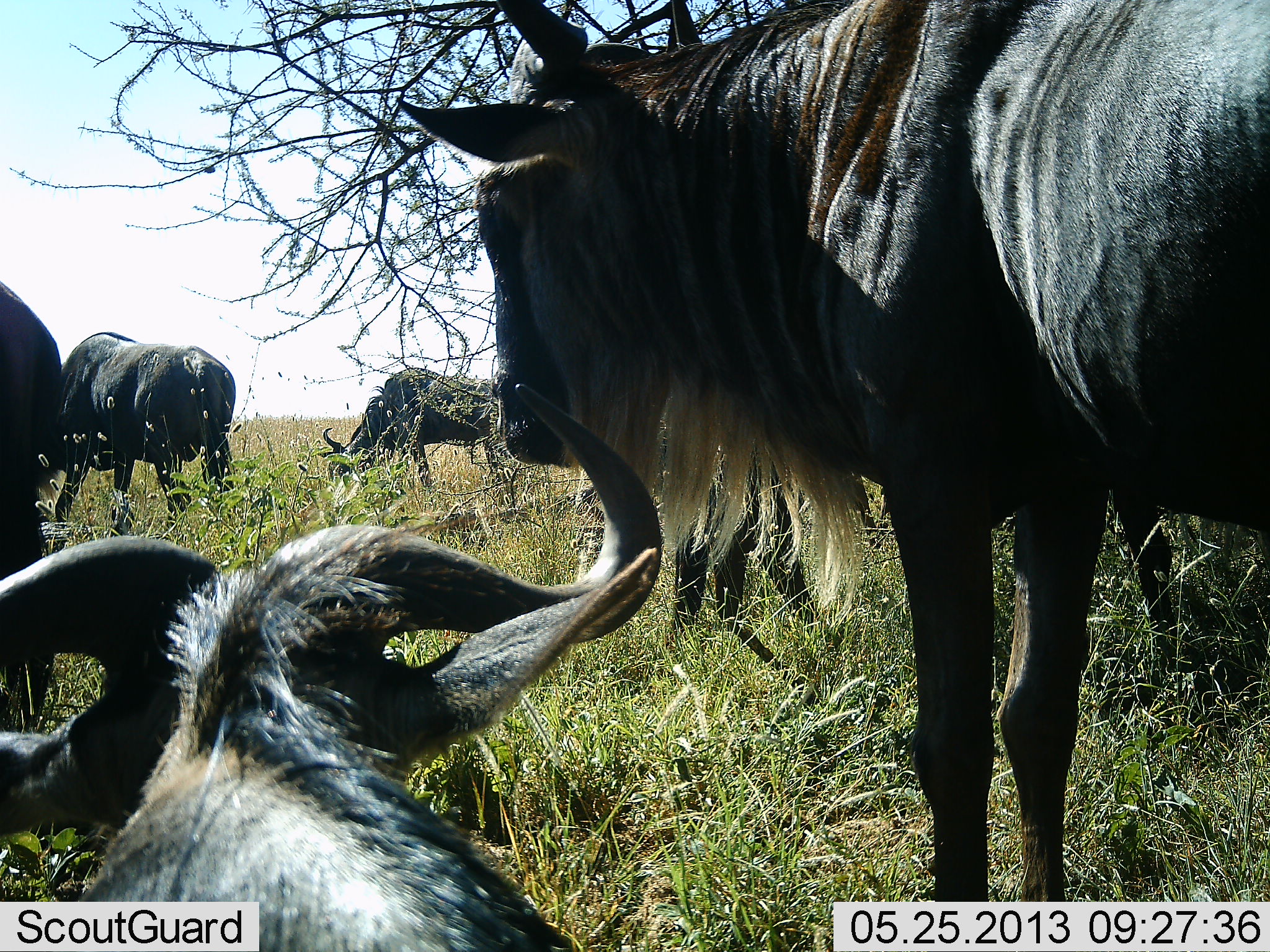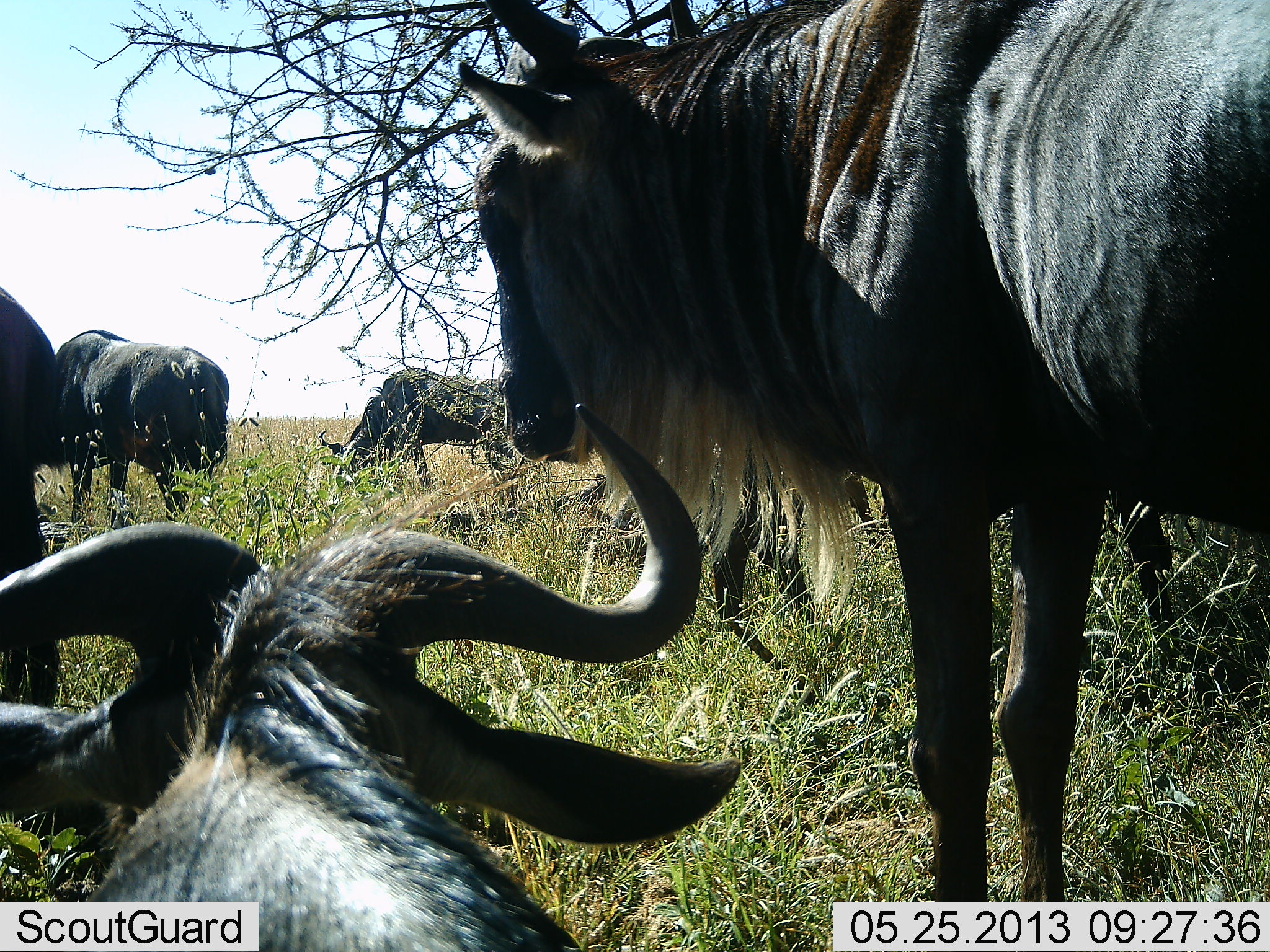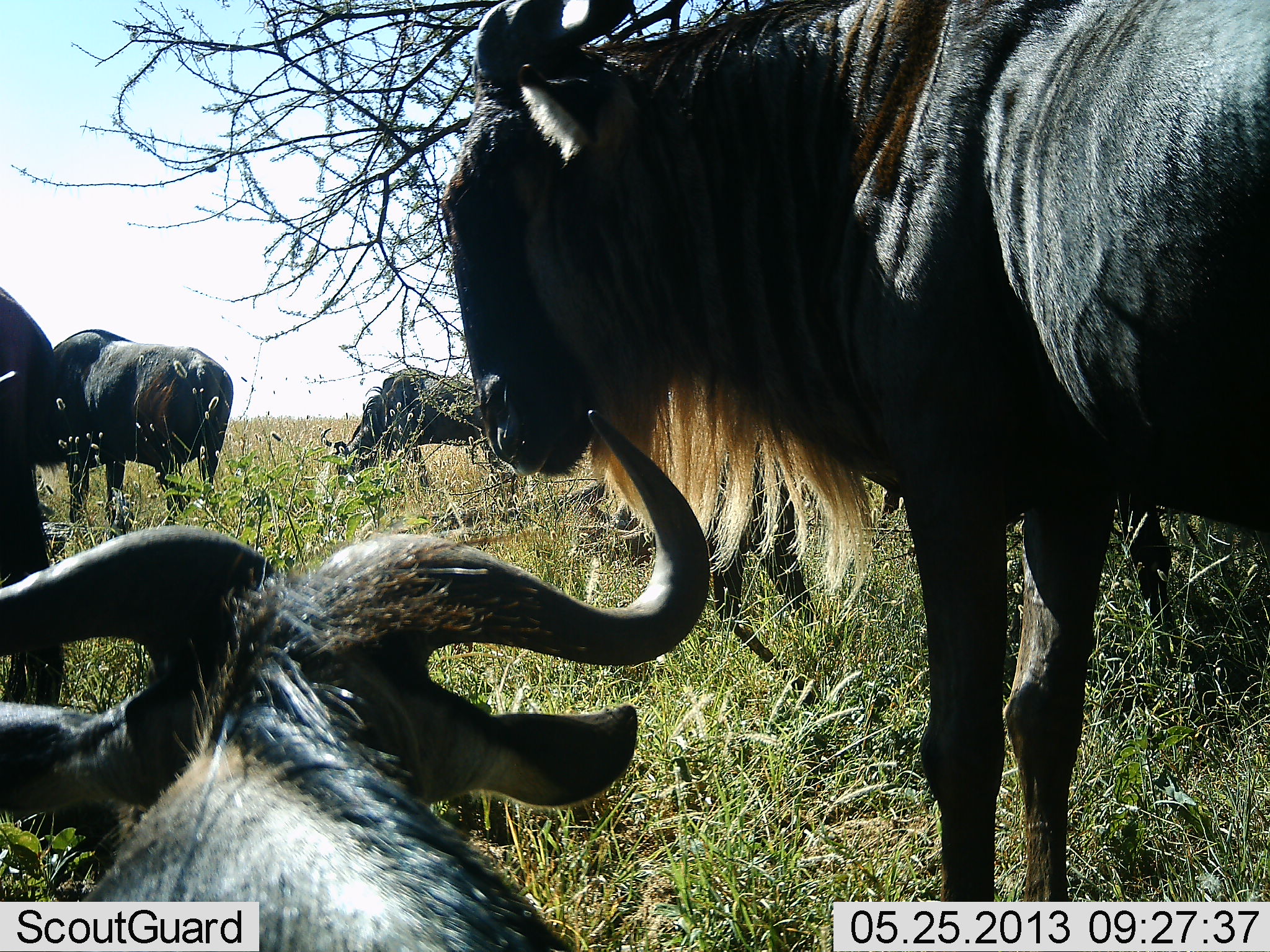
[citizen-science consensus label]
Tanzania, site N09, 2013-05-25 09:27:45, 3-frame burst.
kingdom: Animalia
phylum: Chordata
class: Mammalia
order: Artiodactyla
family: Bovidae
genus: Connochaetes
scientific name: Connochaetes taurinus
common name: blue wildebeest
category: wildebeest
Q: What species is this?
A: Wildebeest (blue wildebeest) (Connochaetes taurinus).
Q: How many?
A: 5.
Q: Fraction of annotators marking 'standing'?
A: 95%.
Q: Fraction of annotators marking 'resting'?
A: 76%.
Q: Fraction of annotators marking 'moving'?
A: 10%.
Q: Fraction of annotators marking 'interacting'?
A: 10%.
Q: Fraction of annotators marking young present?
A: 10%.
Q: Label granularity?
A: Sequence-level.